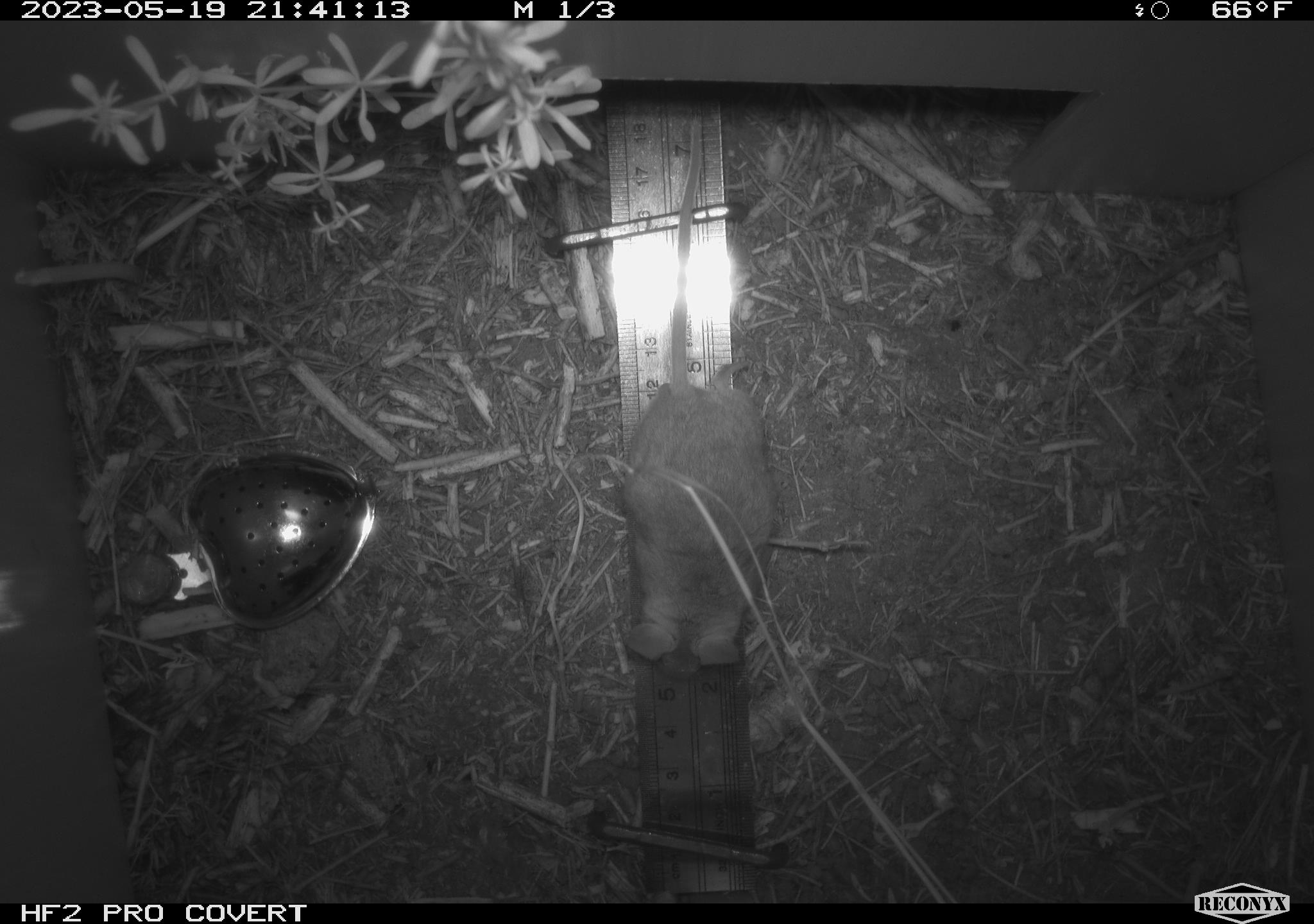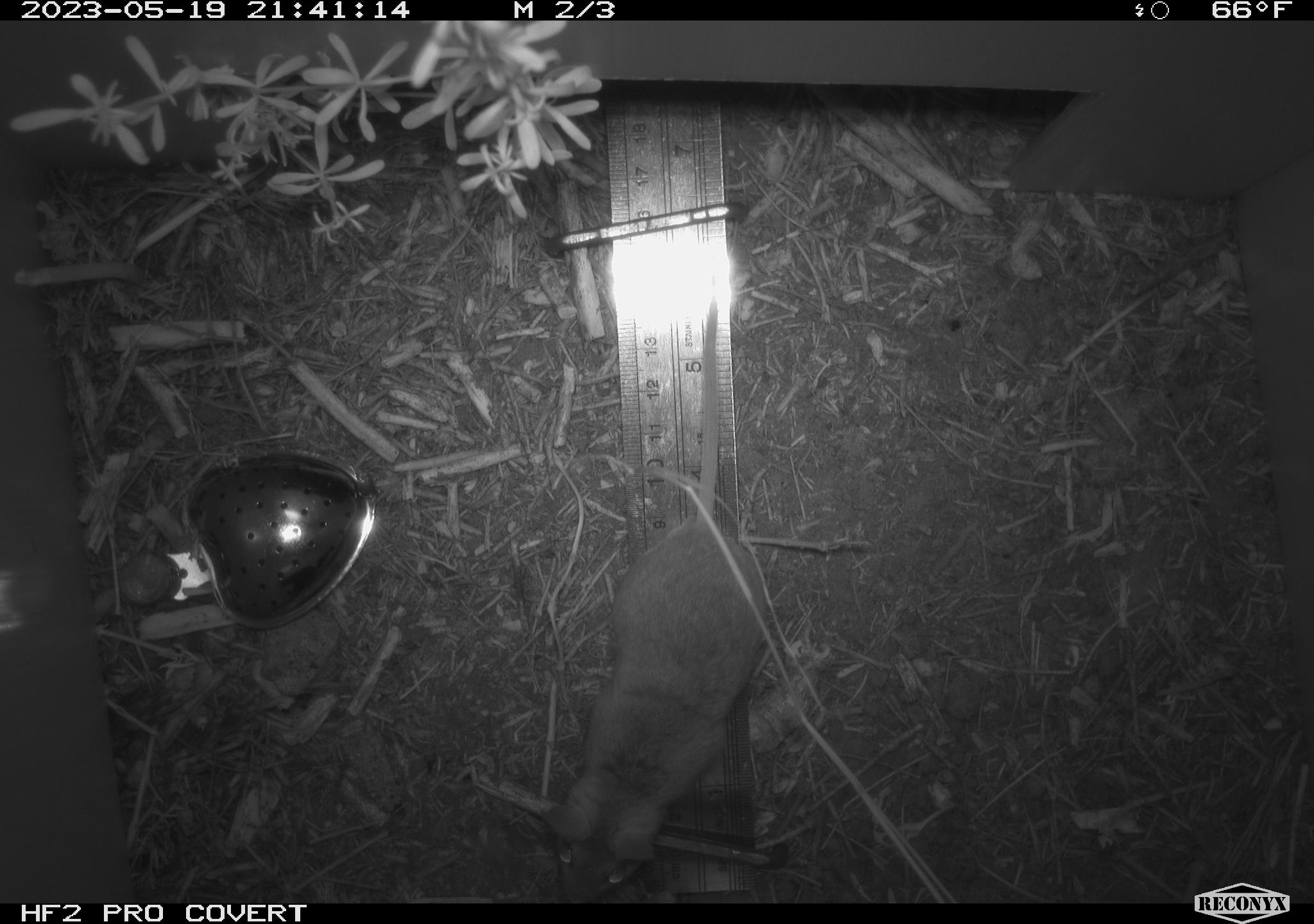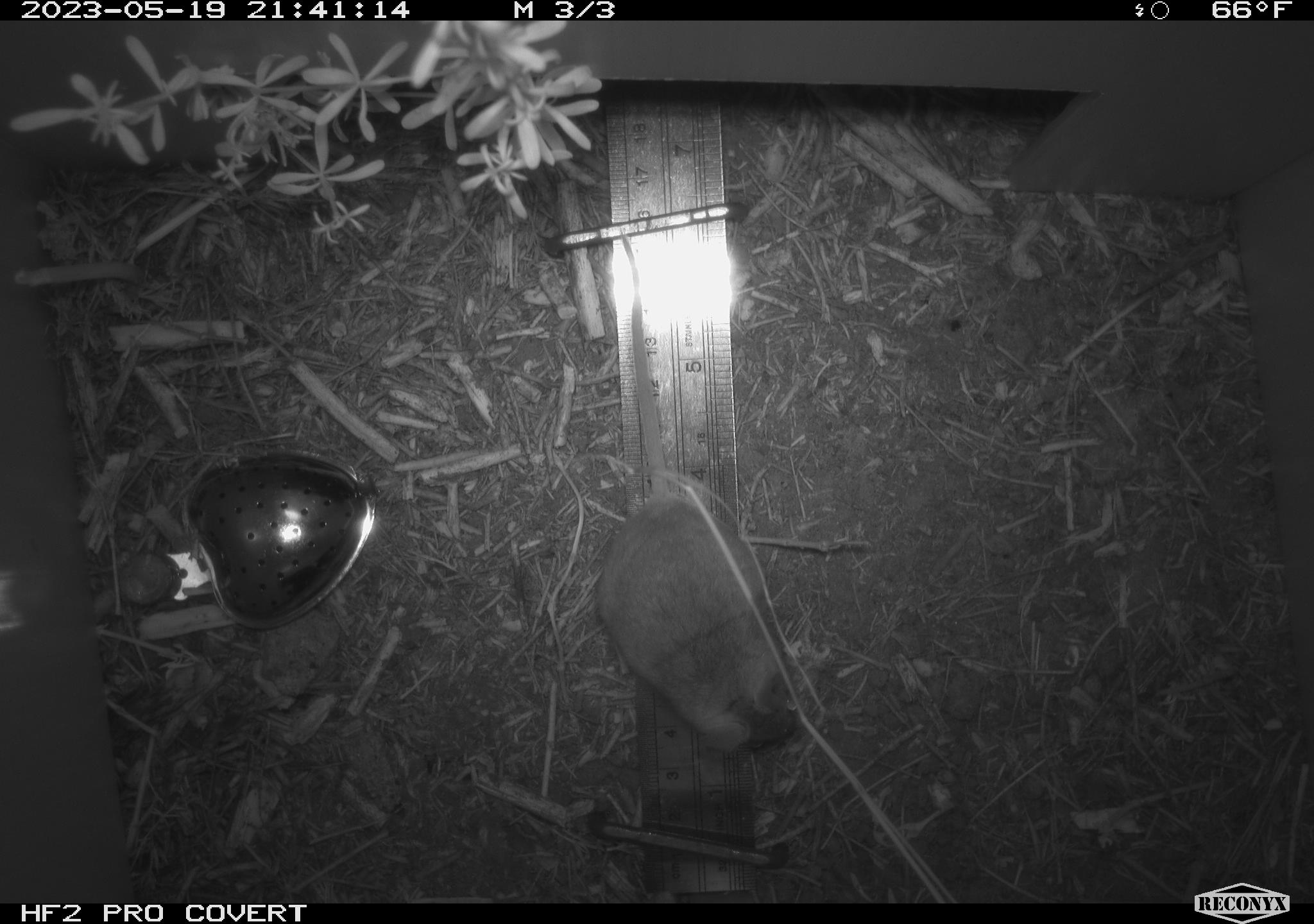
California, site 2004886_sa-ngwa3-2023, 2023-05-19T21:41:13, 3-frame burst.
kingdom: Animalia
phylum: Chordata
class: Mammalia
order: Rodentia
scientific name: Rodentia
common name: mouse species